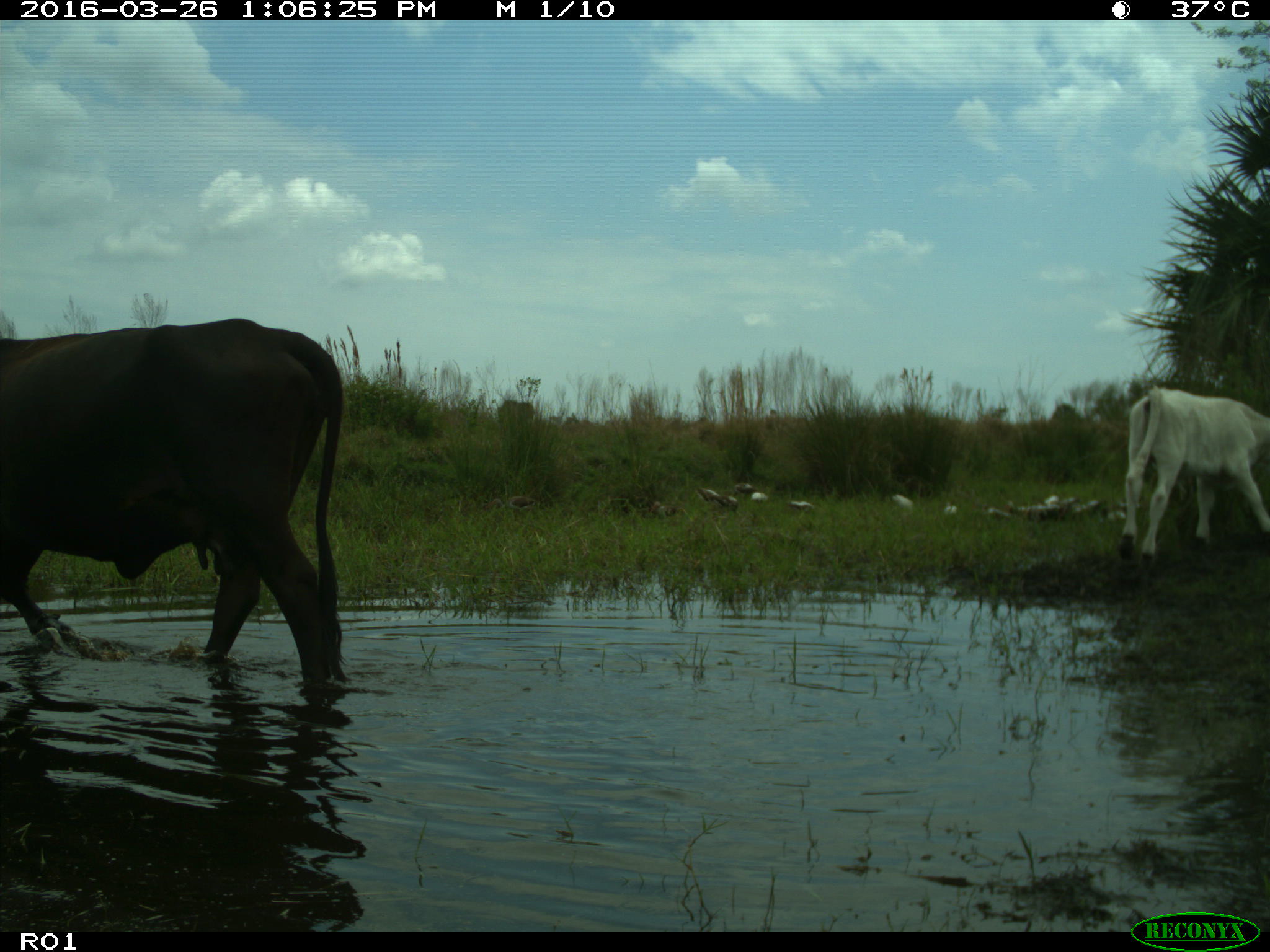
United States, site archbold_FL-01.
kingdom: Animalia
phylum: Chordata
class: Mammalia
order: Artiodactyla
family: Bovidae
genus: Bos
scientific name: Bos taurus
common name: domestic cow